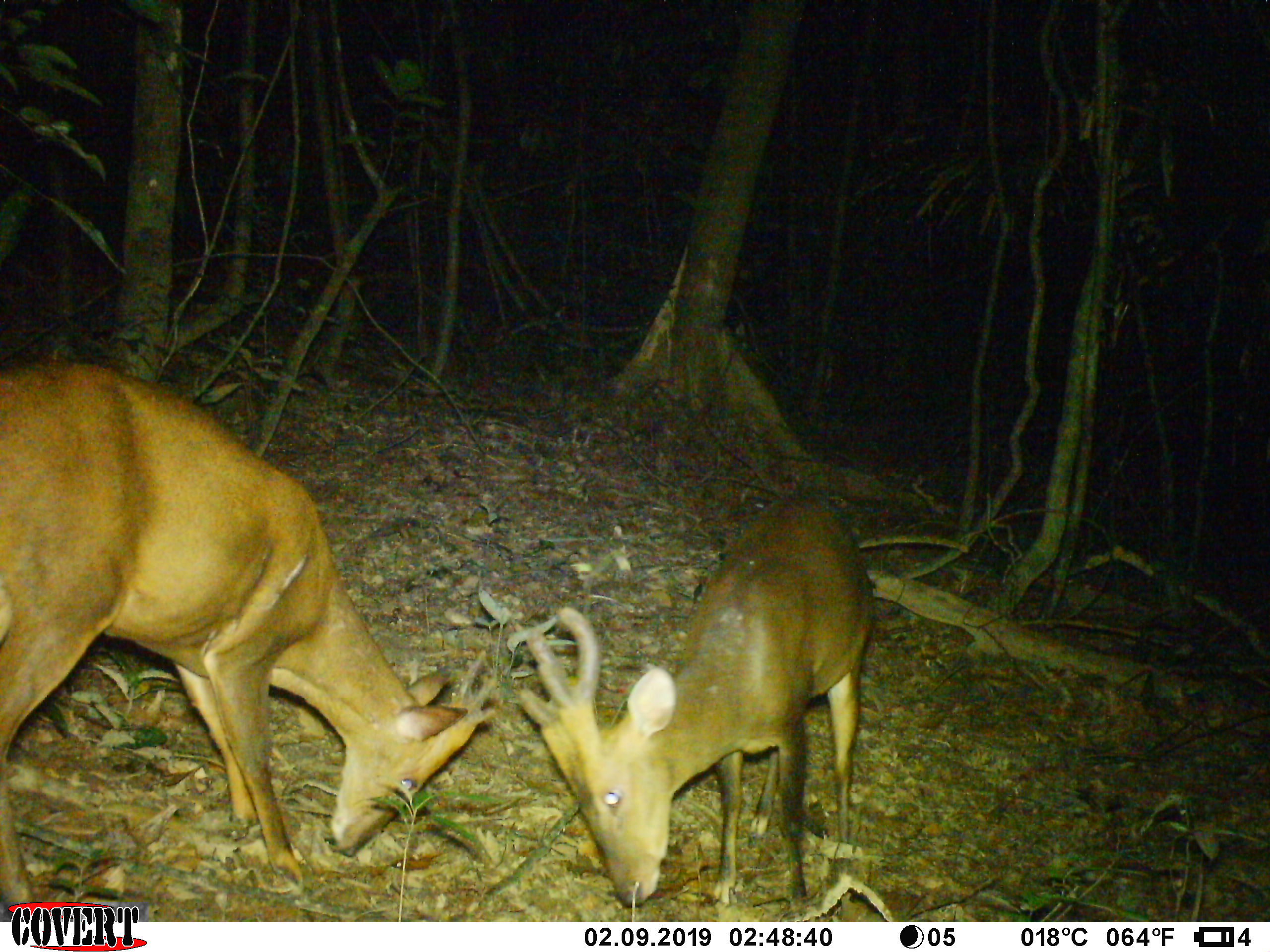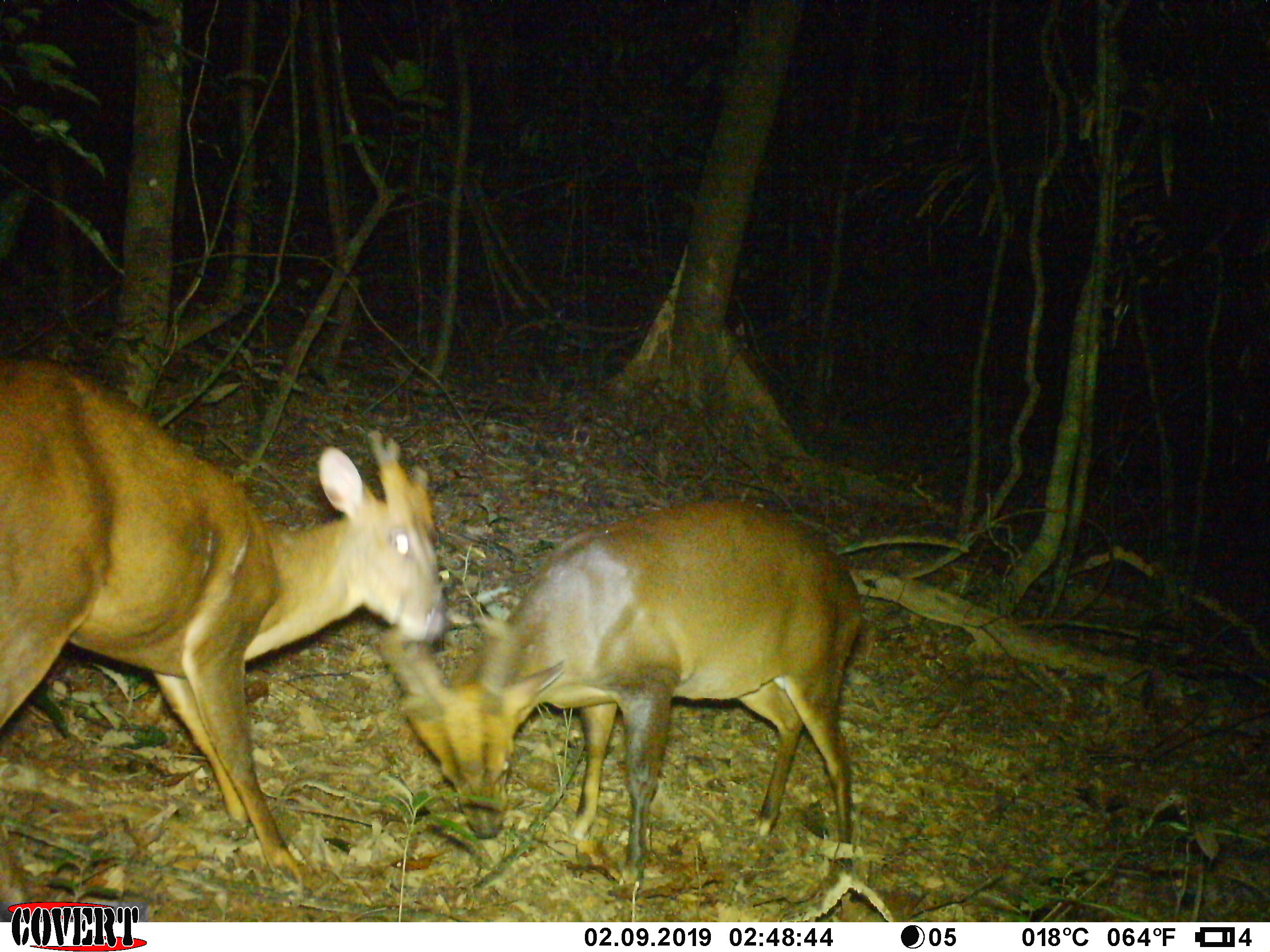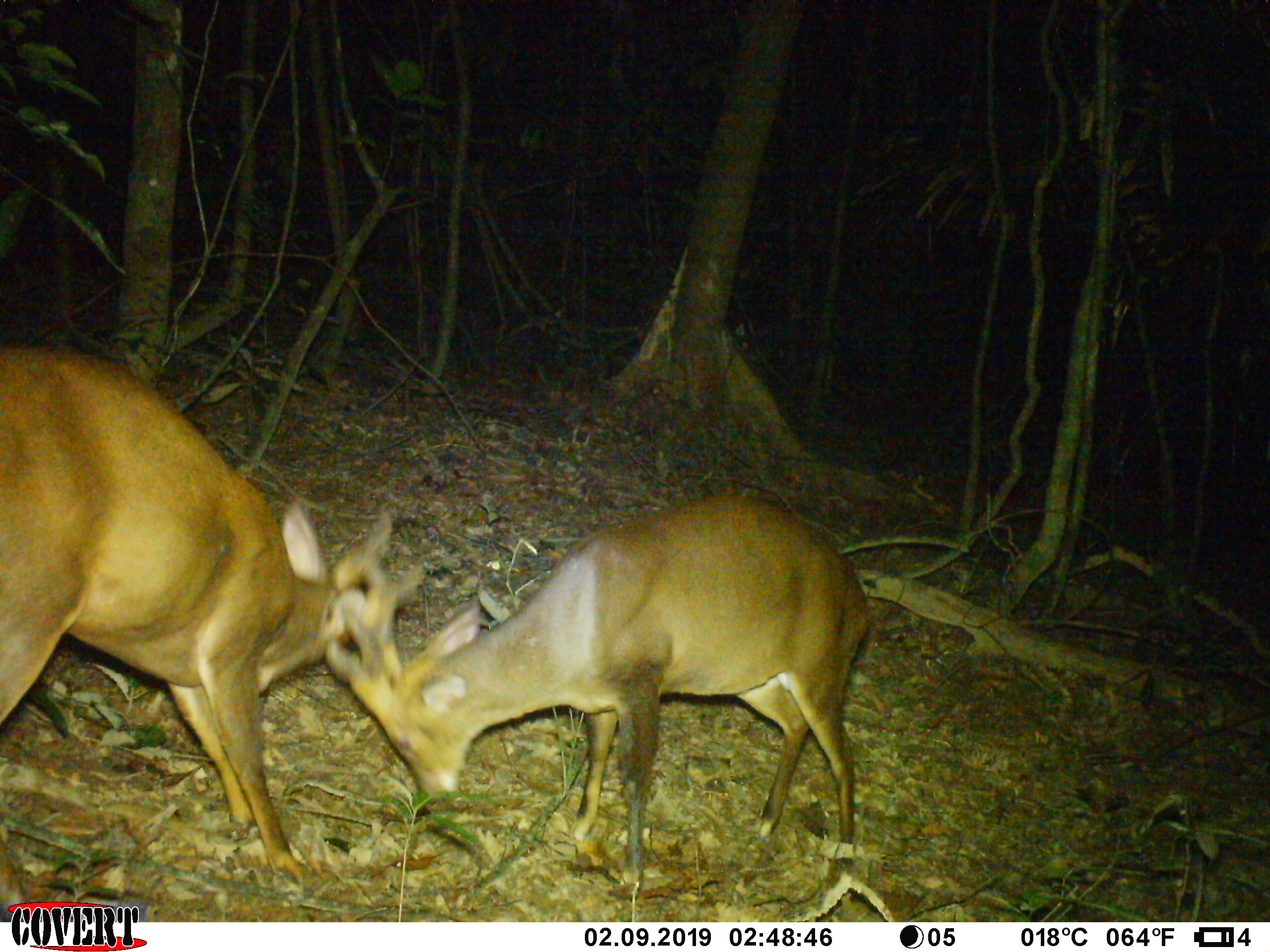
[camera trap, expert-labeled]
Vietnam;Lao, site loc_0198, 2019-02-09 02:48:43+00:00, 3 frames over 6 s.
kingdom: Animalia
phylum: Chordata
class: Mammalia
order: Artiodactyla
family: Cervidae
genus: Muntiacus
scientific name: Muntiacus vuquangensis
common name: large-antlered muntjac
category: large antlered muntjac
Large antlered muntjac (large-antlered muntjac) (Muntiacus vuquangensis). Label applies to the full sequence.